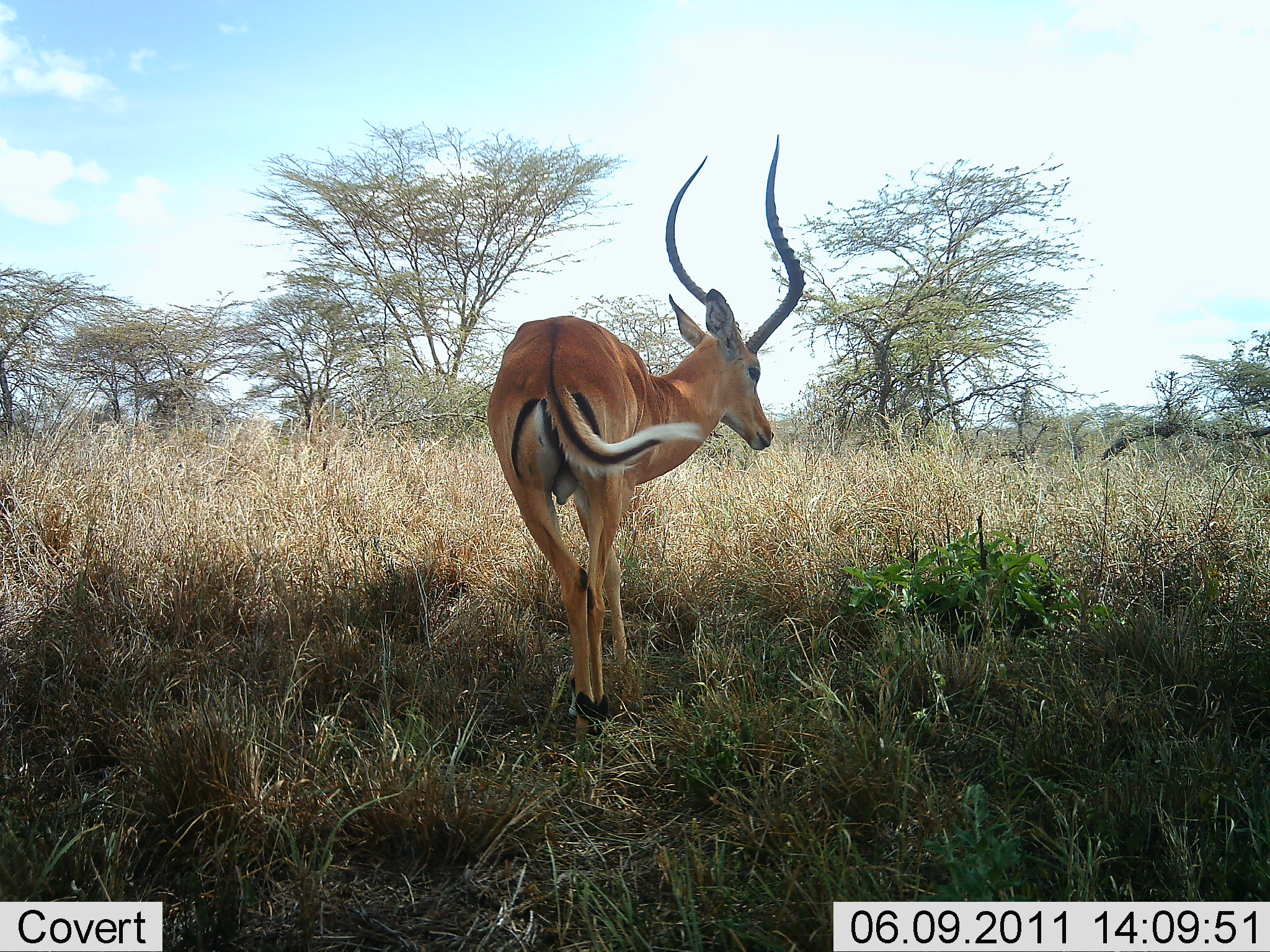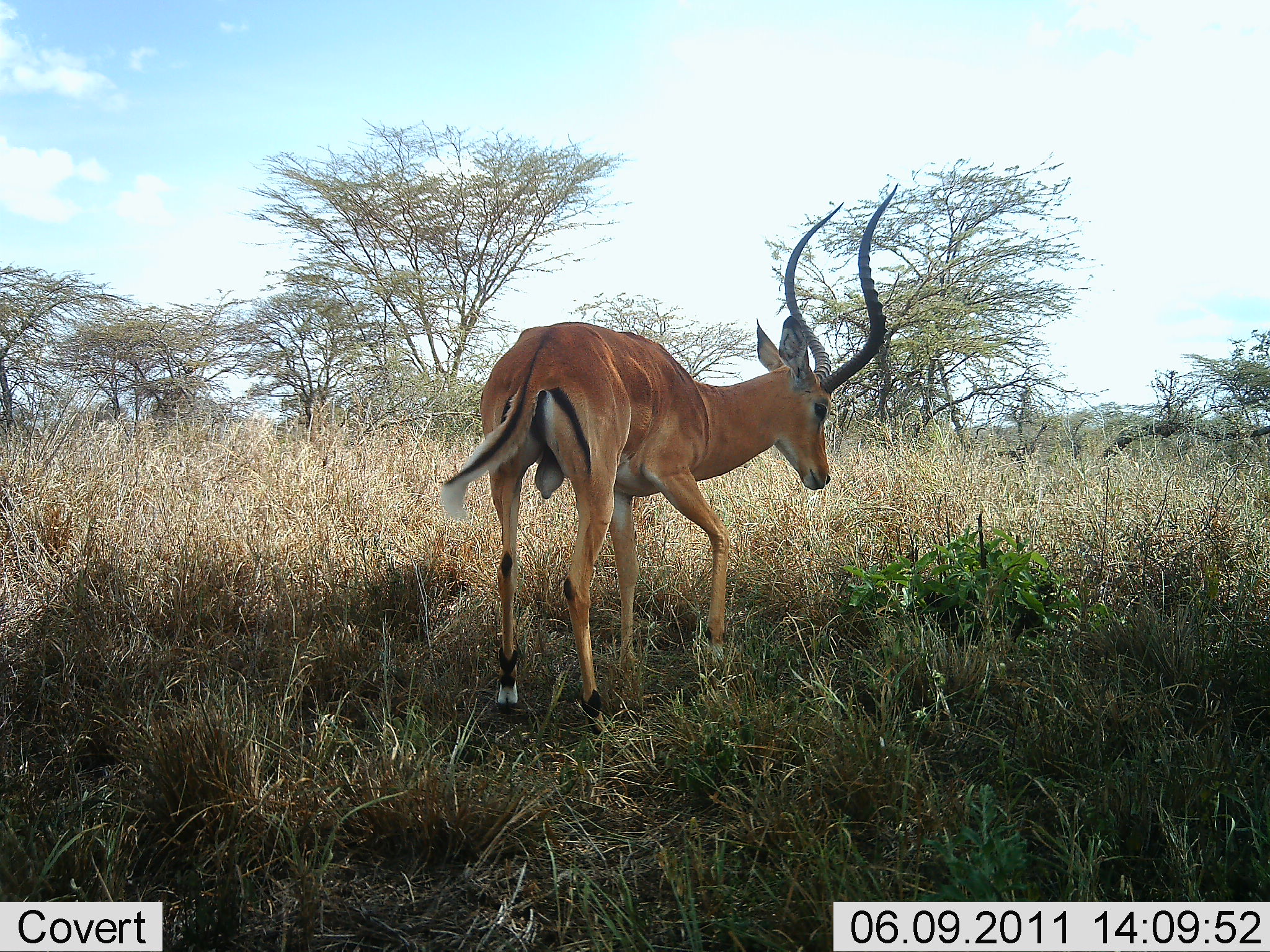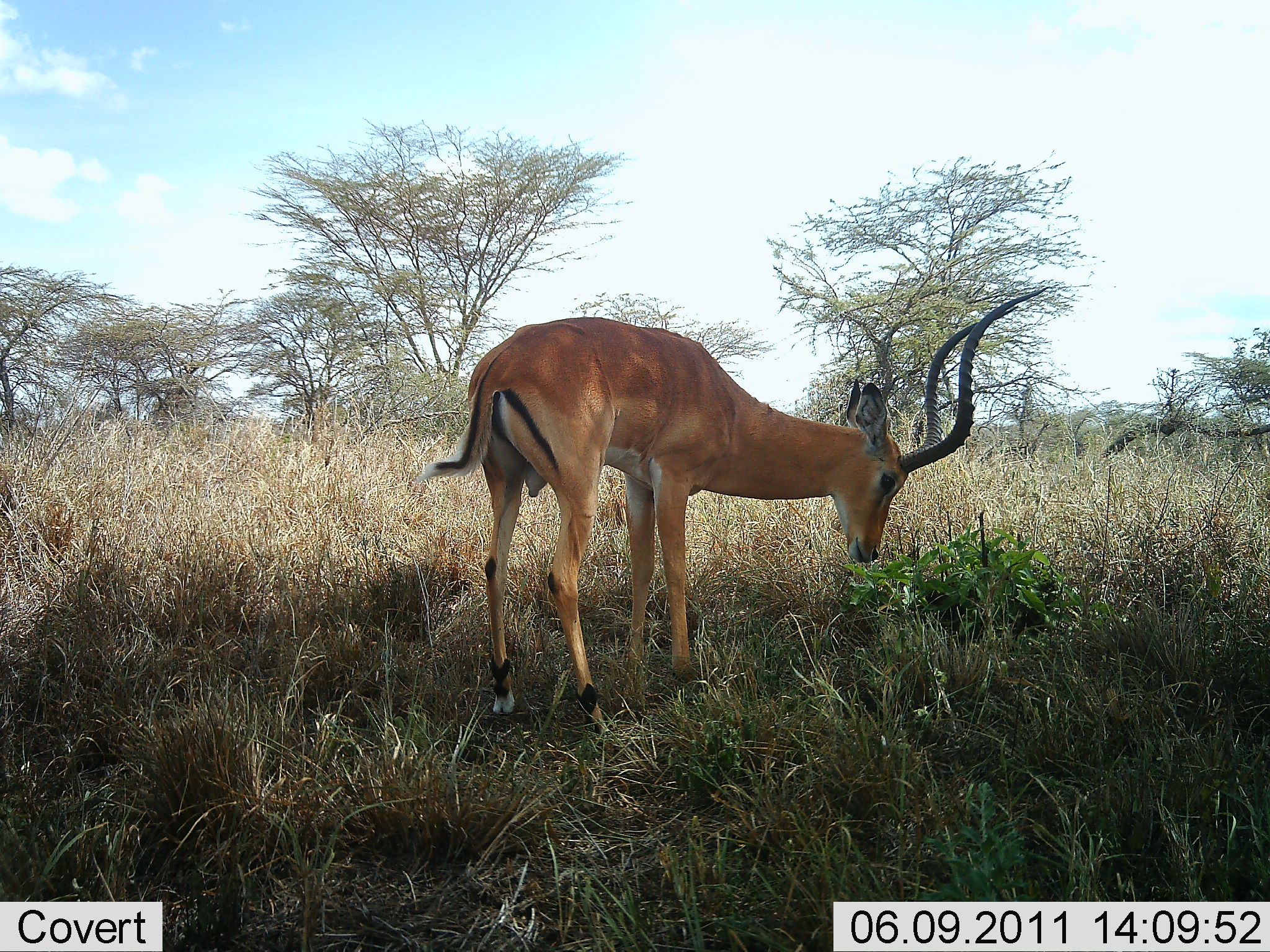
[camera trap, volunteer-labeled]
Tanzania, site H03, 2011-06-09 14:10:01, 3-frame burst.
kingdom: Animalia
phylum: Chordata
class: Mammalia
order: Artiodactyla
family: Bovidae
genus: Aepyceros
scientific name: Aepyceros melampus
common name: impala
Impala (Aepyceros melampus), count 1. Behavior (volunteer vote fractions): standing 50%, resting 0%, moving 25%, interacting 0%. Young present (vote fraction): 0%. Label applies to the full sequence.